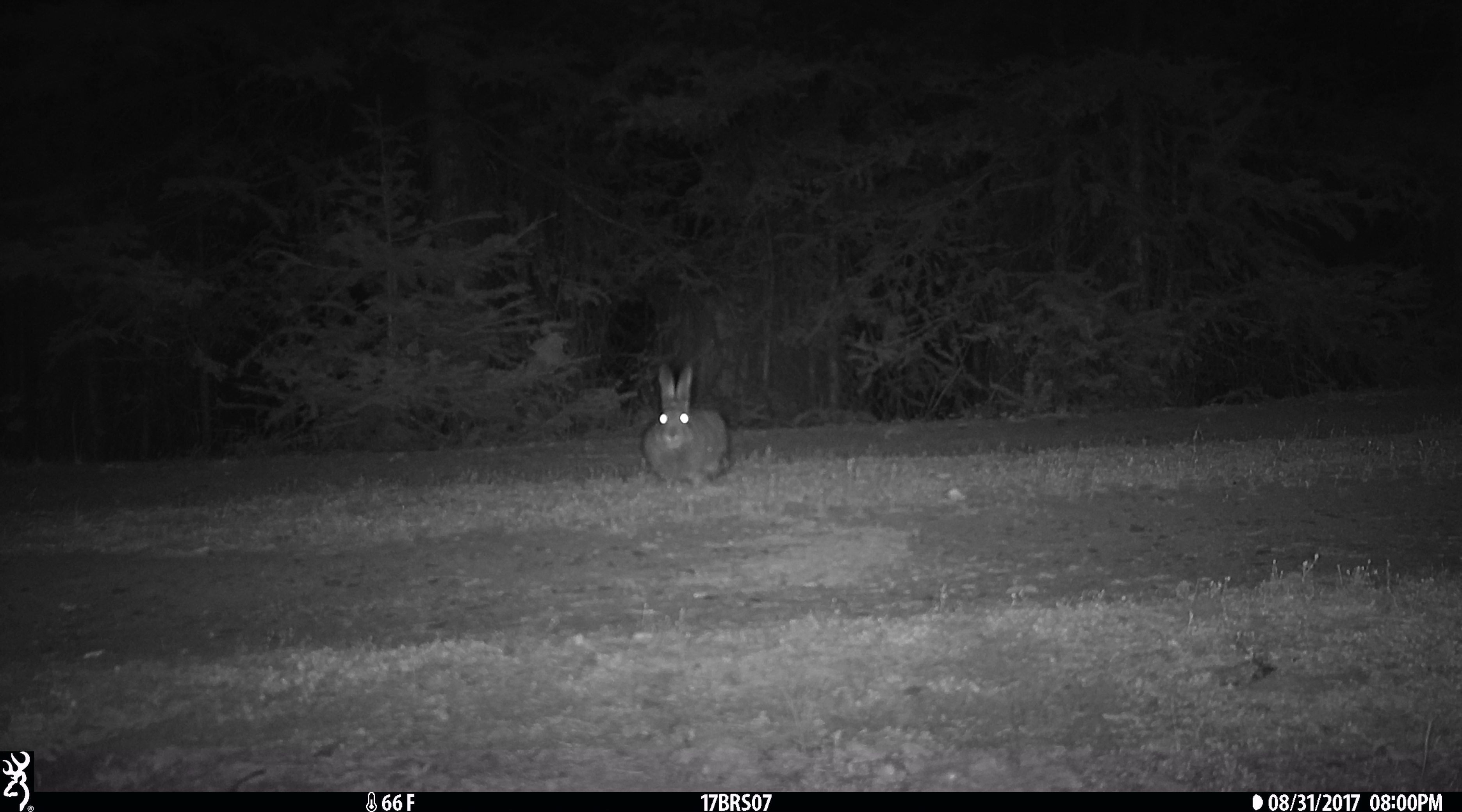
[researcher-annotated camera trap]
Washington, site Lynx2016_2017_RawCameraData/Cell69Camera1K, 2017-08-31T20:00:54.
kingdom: Animalia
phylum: Chordata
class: Mammalia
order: Lagomorpha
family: Leporidae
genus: Lepus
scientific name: Lepus americanus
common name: snowshoe hare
Lepus americanus (snowshoe hare). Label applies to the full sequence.